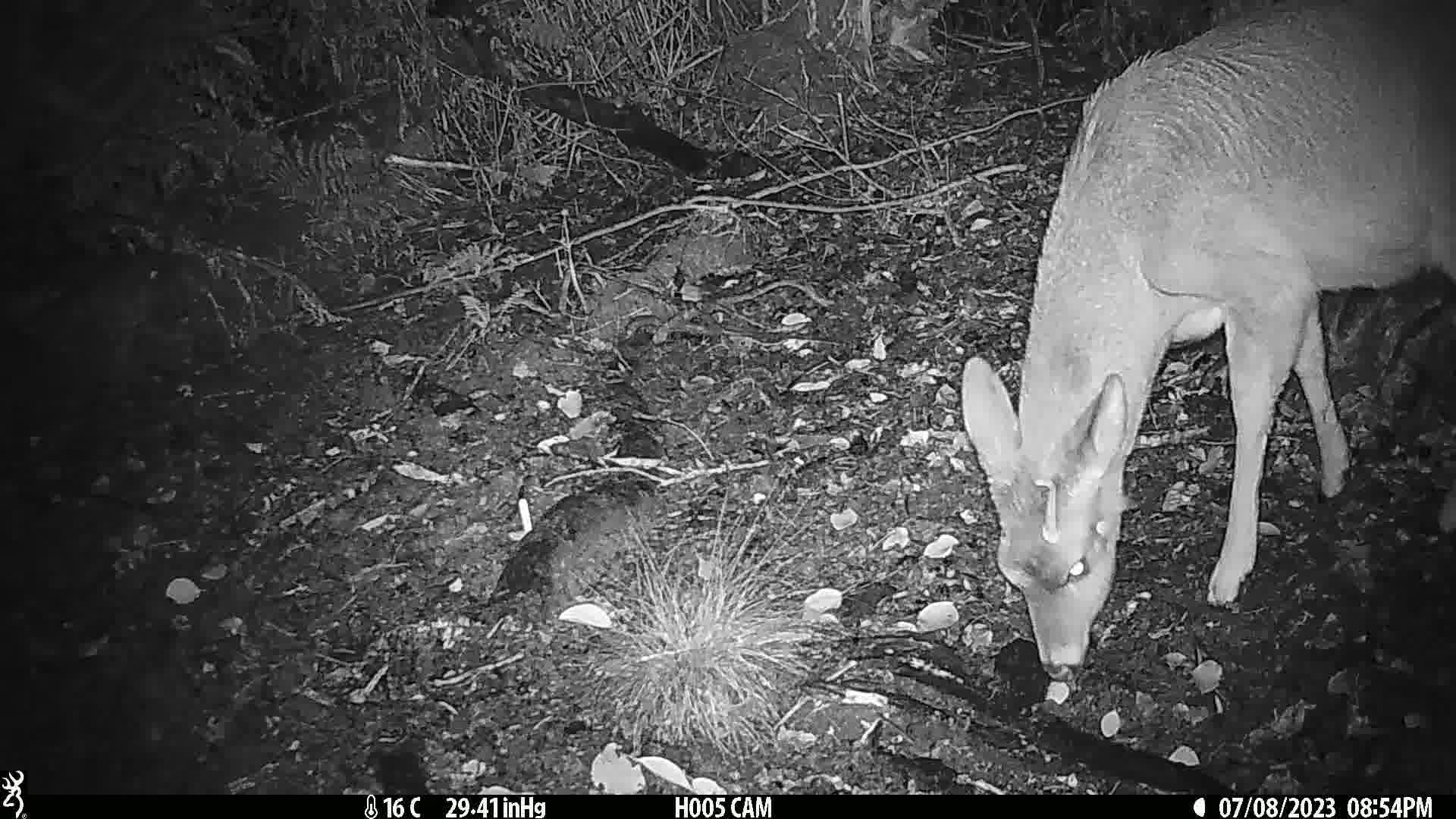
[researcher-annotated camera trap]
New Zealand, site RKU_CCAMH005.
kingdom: Animalia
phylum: Chordata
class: Mammalia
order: Artiodactyla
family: Cervidae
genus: Odocoileus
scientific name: Odocoileus virginianus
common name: white-tailed deer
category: white tailed deer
White tailed deer (white-tailed deer) (Odocoileus virginianus).